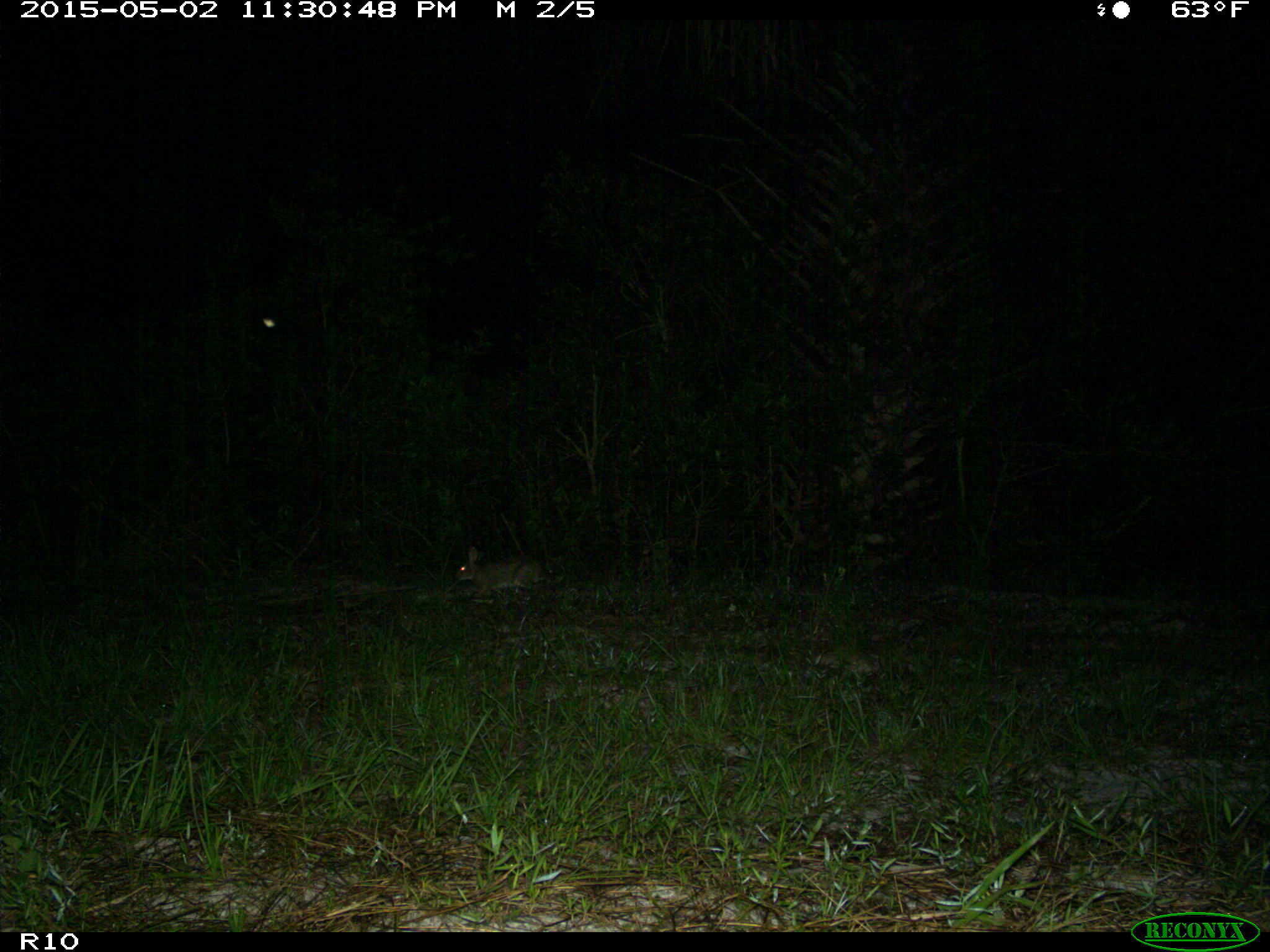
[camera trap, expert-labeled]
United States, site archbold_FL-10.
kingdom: Animalia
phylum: Chordata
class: Mammalia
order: Lagomorpha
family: Leporidae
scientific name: Leporidae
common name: rabbits and hares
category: unidentified rabbit